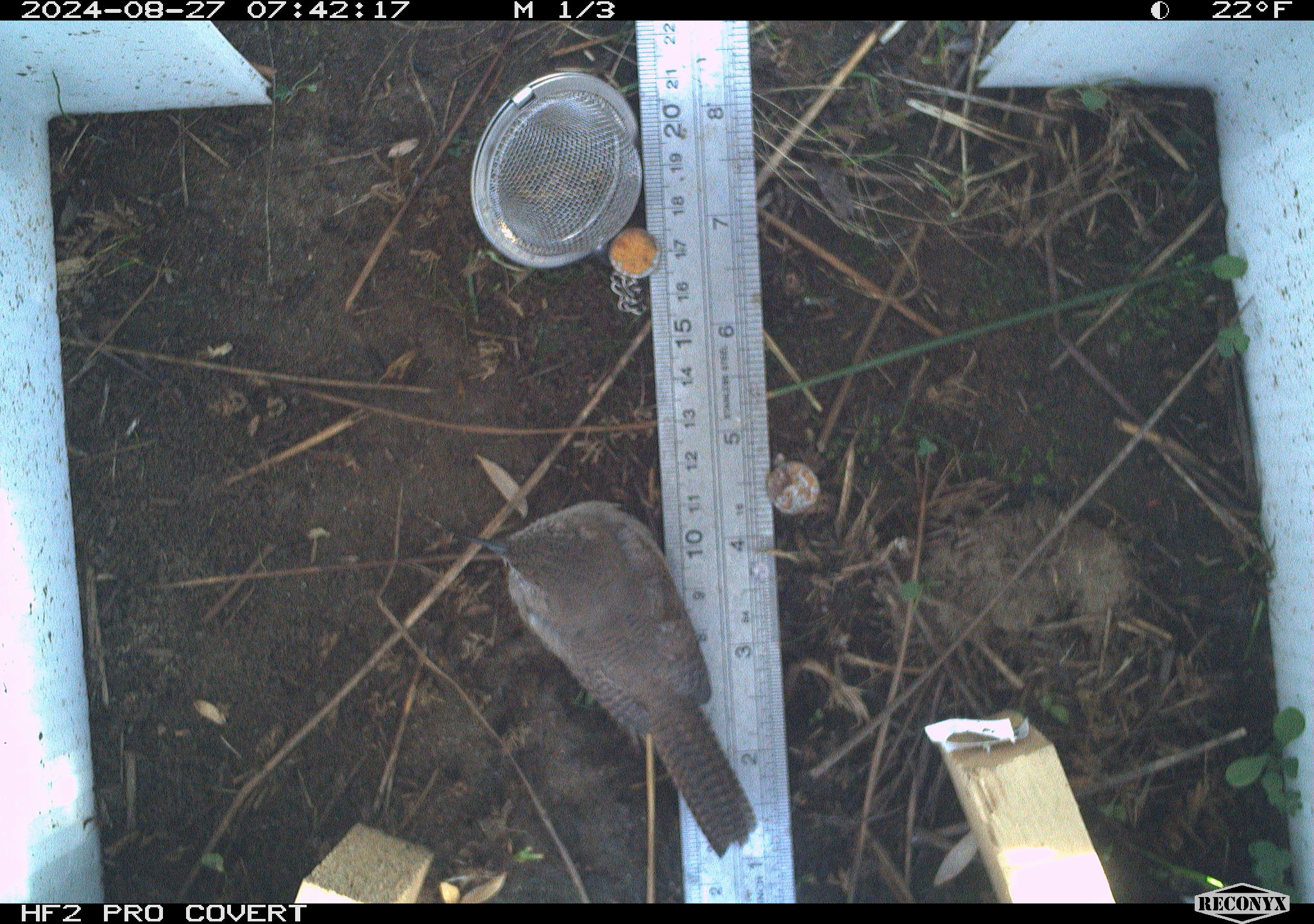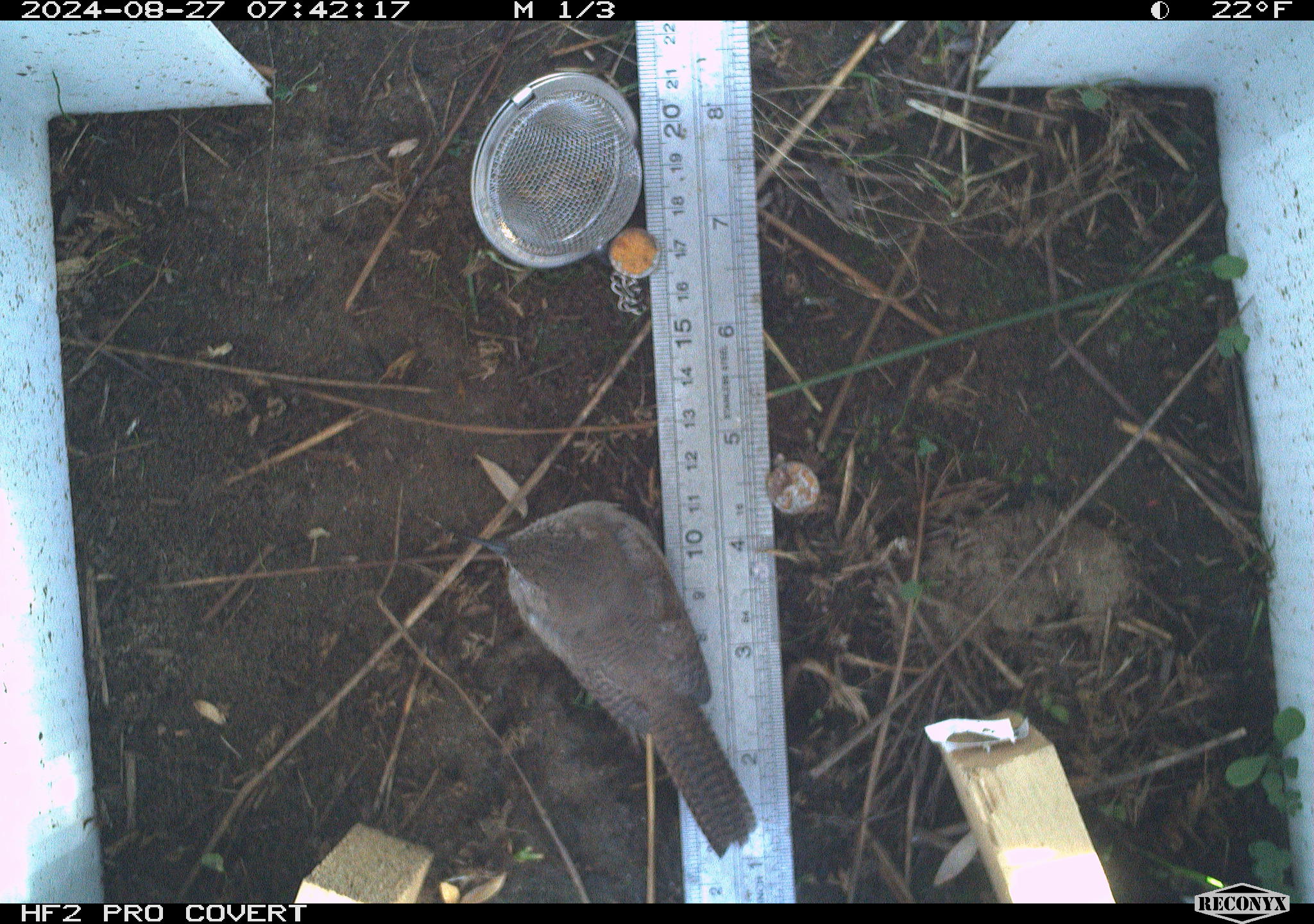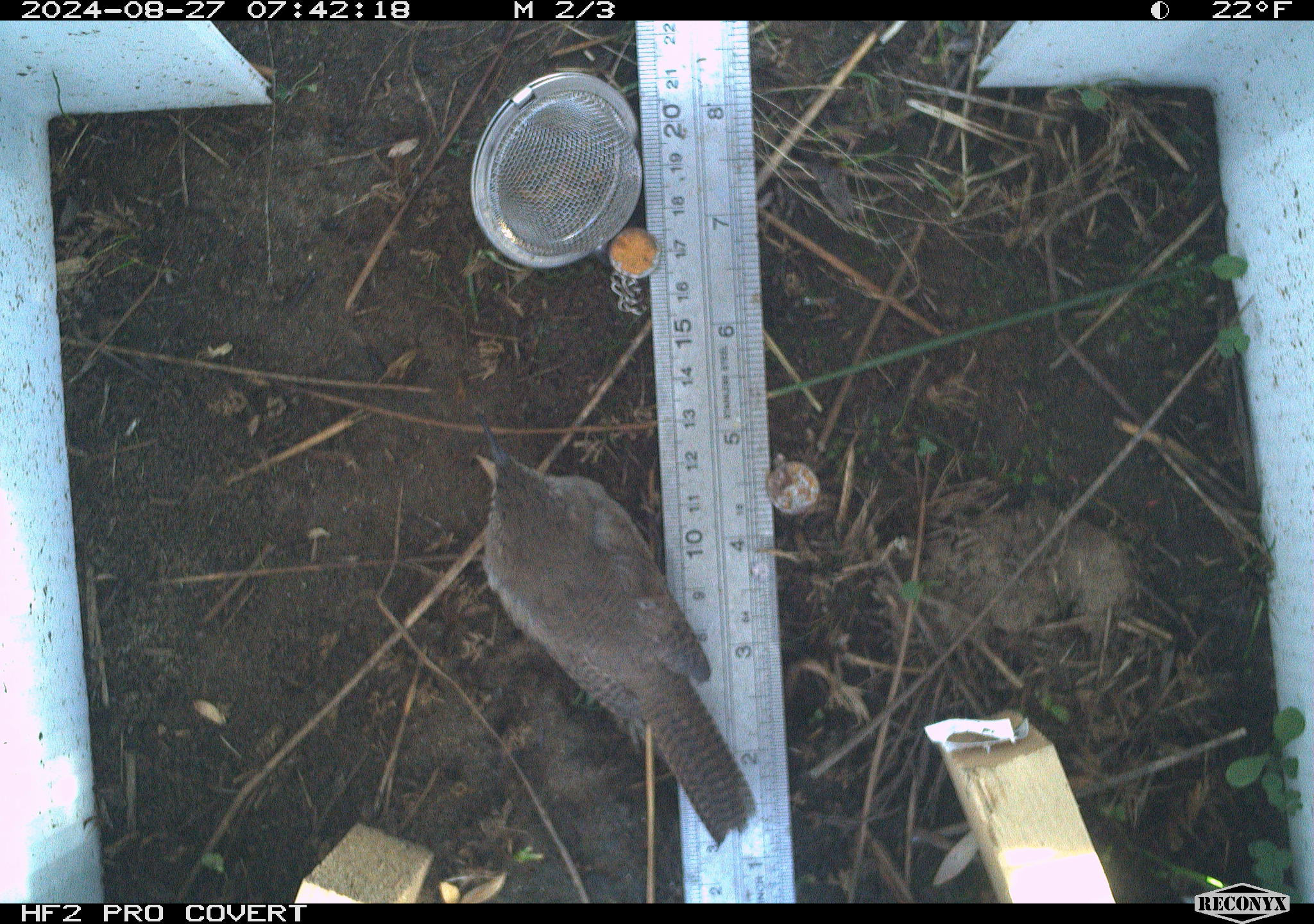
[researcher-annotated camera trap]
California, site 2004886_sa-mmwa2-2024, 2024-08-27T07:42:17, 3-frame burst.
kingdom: Animalia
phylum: Chordata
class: Aves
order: Passeriformes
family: Troglodytidae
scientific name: Troglodytidae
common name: wren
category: troglodytidae family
Troglodytidae family (wren) (Troglodytidae).